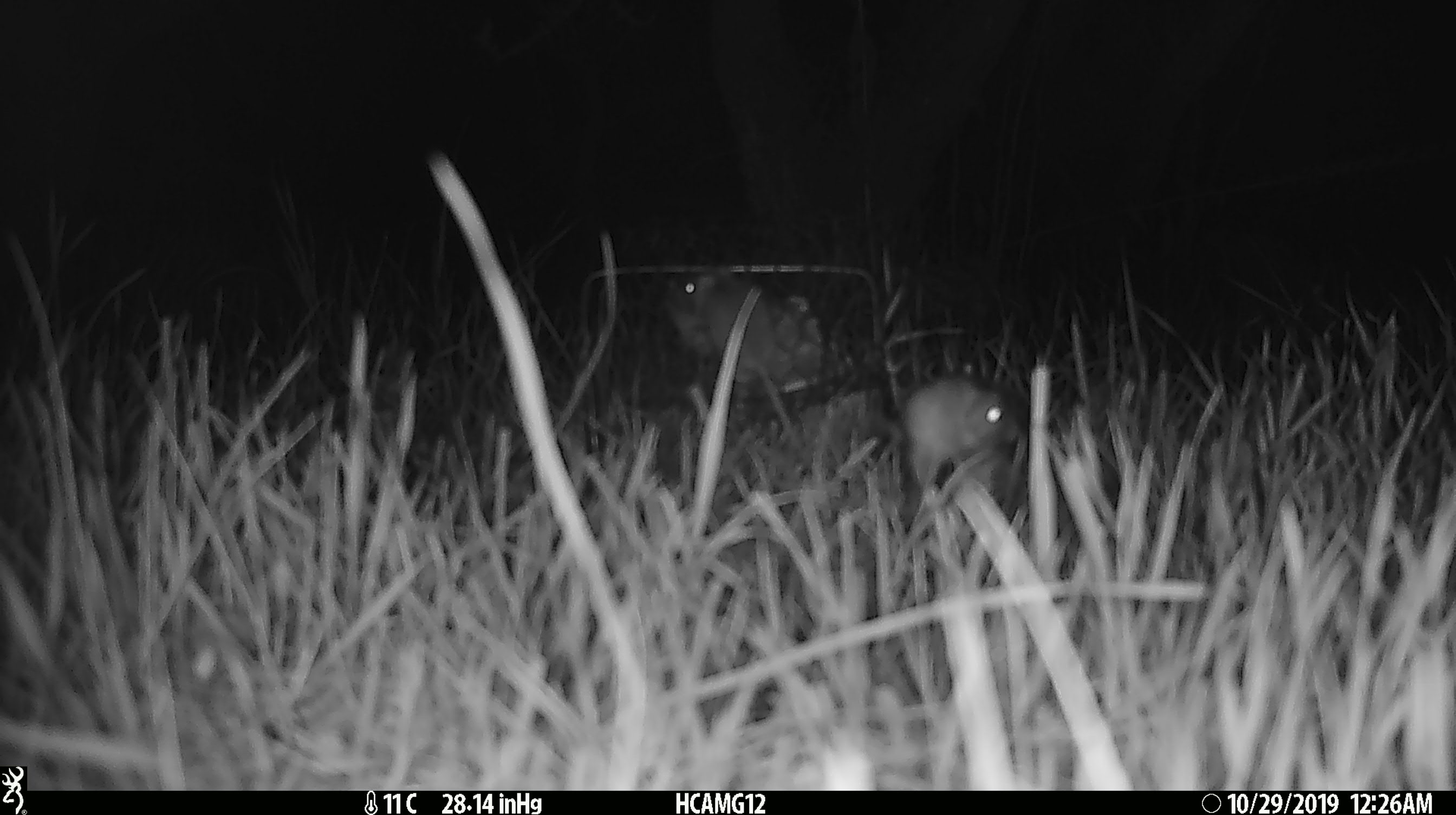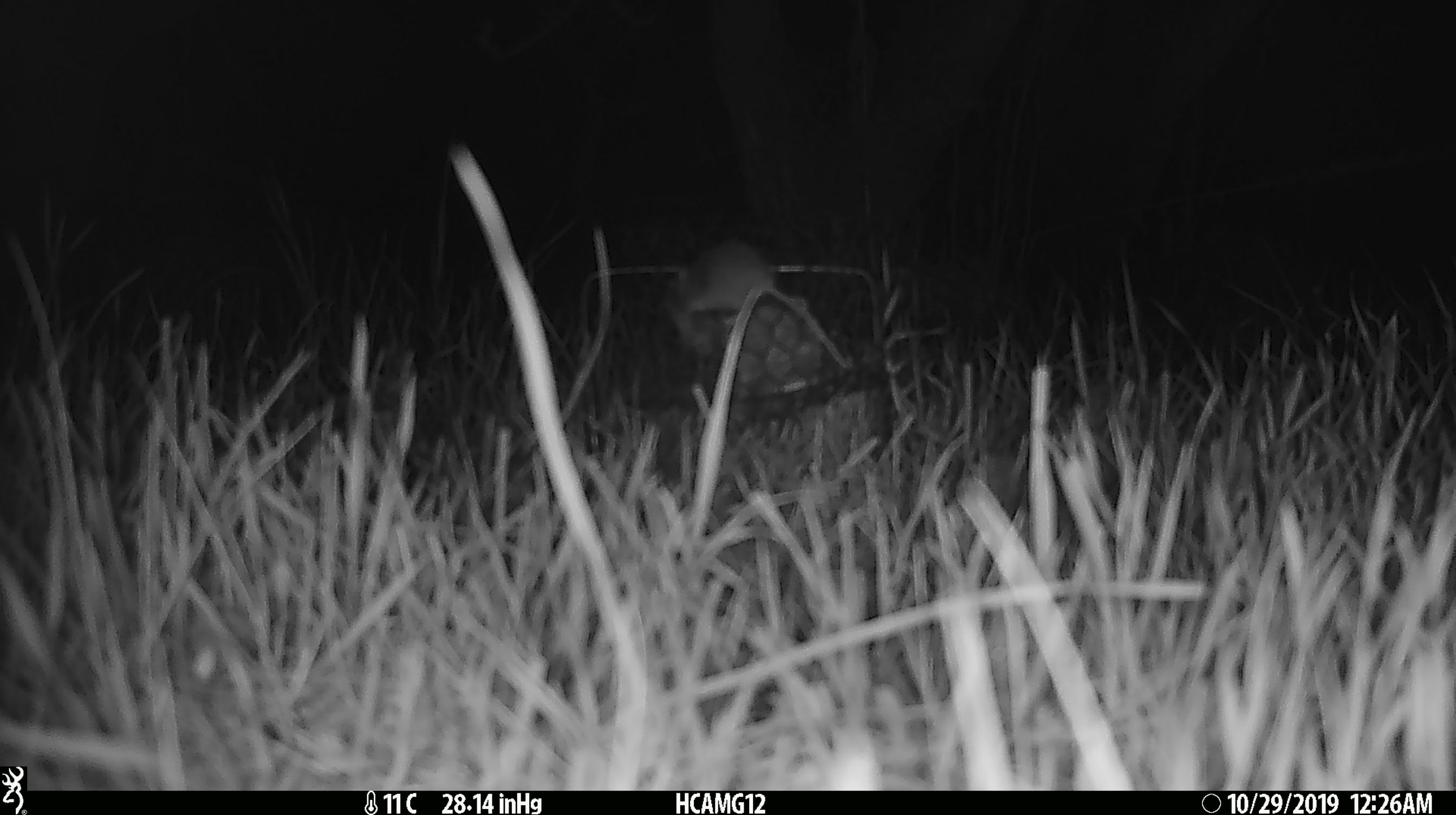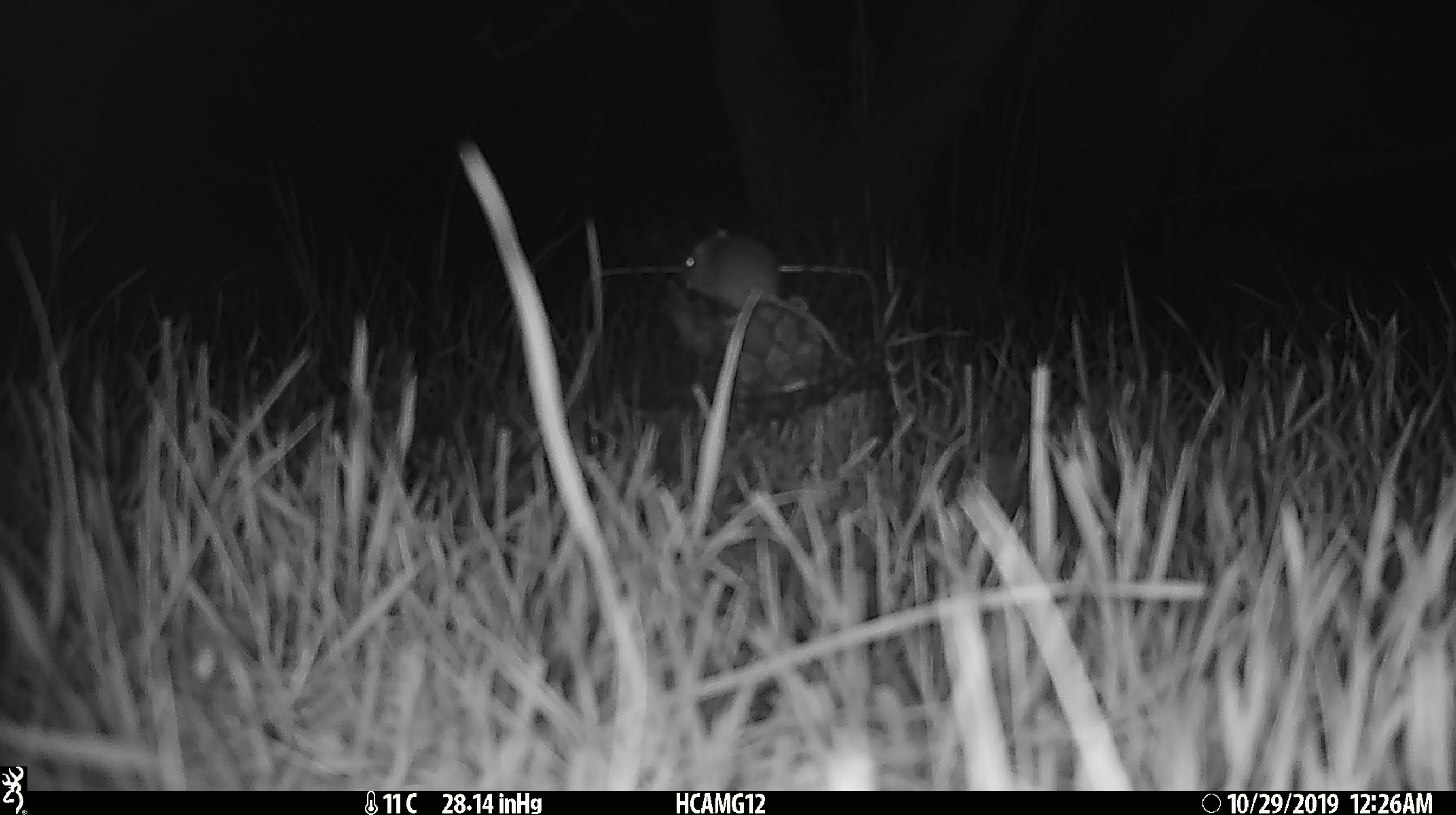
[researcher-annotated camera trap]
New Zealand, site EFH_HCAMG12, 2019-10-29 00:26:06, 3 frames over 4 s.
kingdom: Animalia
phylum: Chordata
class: Mammalia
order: Rodentia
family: Muridae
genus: Mus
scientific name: Mus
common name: mouse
Mouse (Mus).